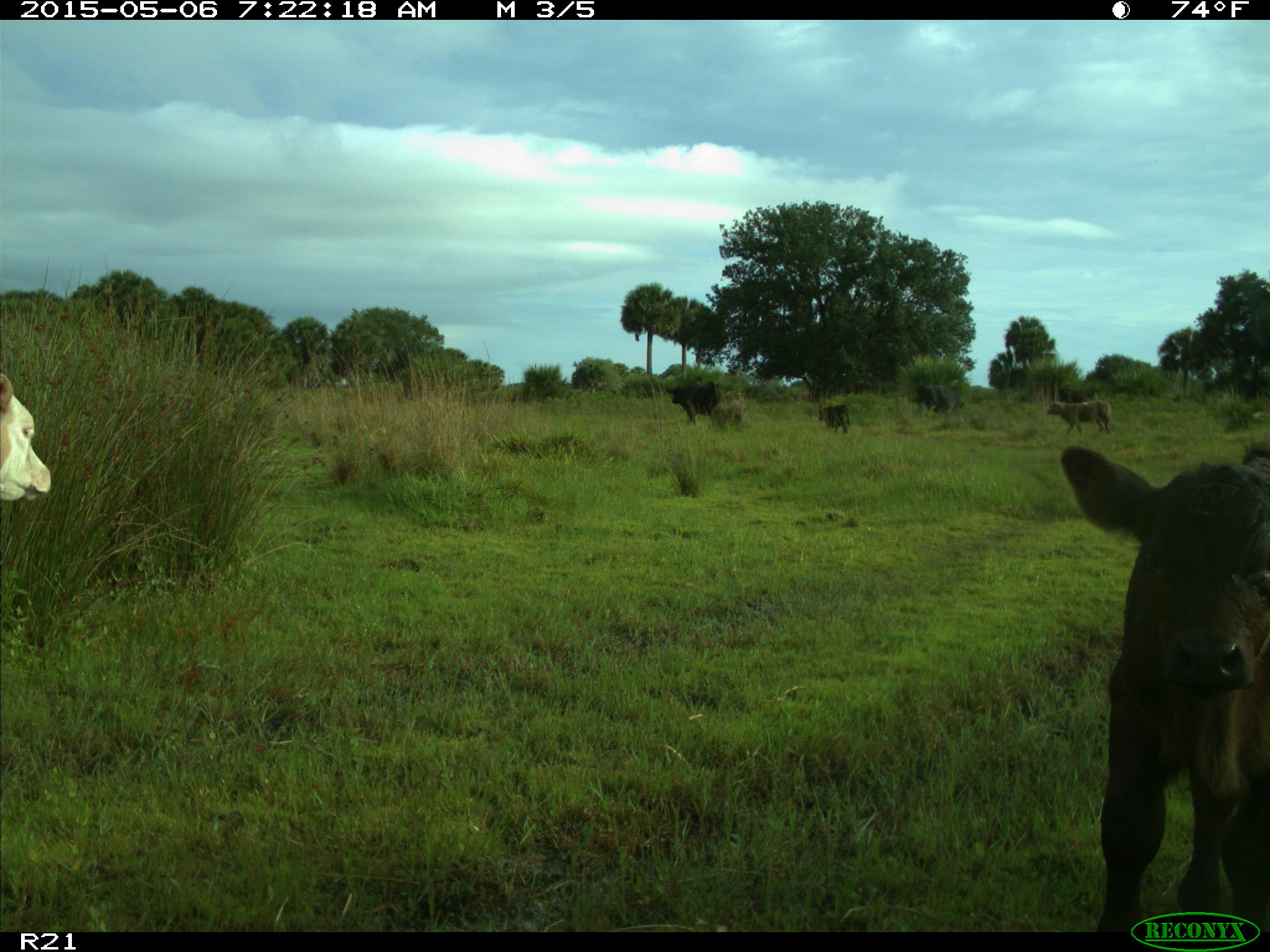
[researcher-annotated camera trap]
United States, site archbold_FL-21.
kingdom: Animalia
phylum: Chordata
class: Mammalia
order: Artiodactyla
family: Bovidae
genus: Bos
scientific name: Bos taurus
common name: domestic cow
Bos taurus (domestic cow).